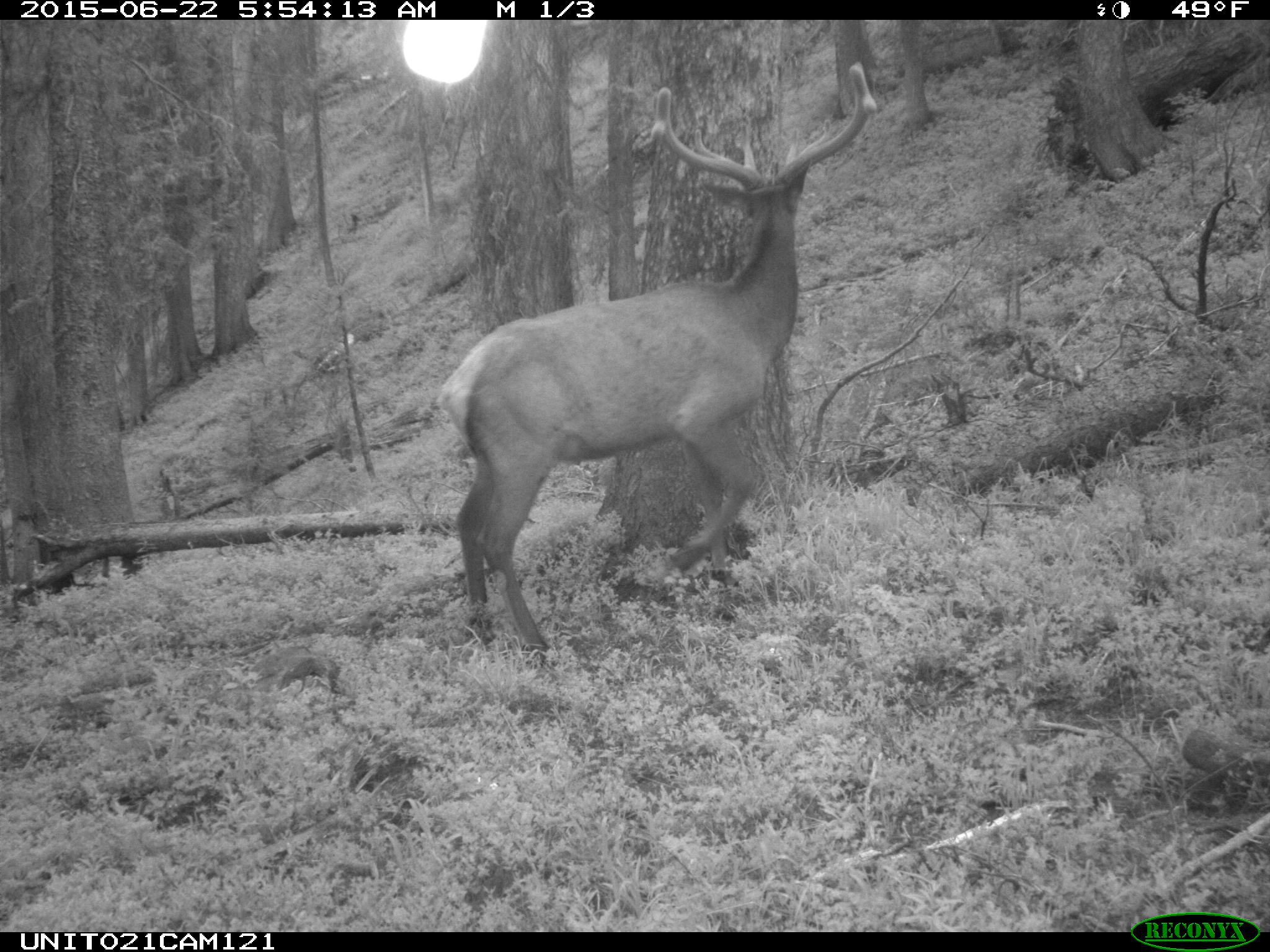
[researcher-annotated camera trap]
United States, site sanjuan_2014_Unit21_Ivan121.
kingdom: Animalia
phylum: Chordata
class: Mammalia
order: Artiodactyla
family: Cervidae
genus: Cervus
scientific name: Cervus elaphus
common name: red deer